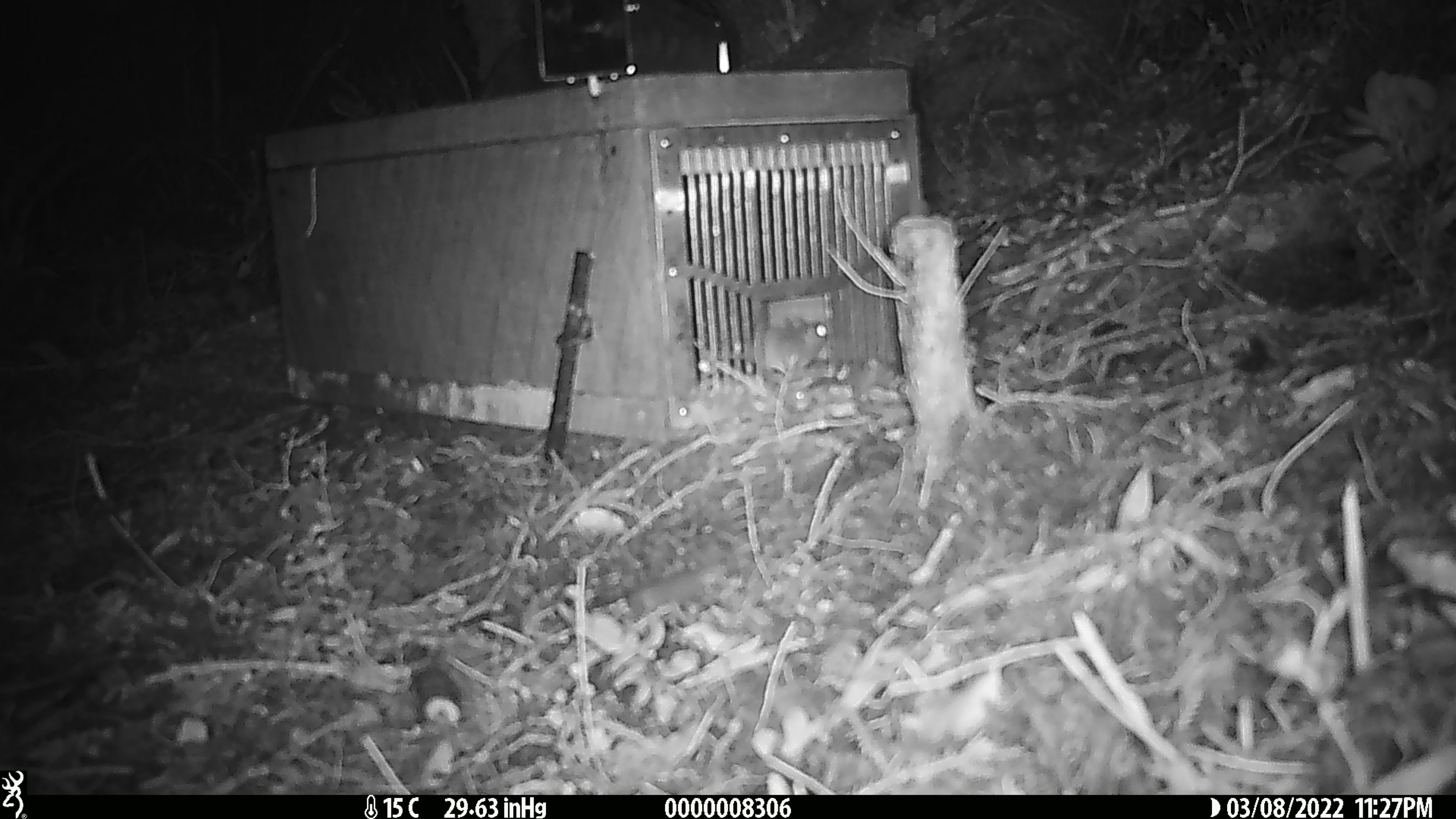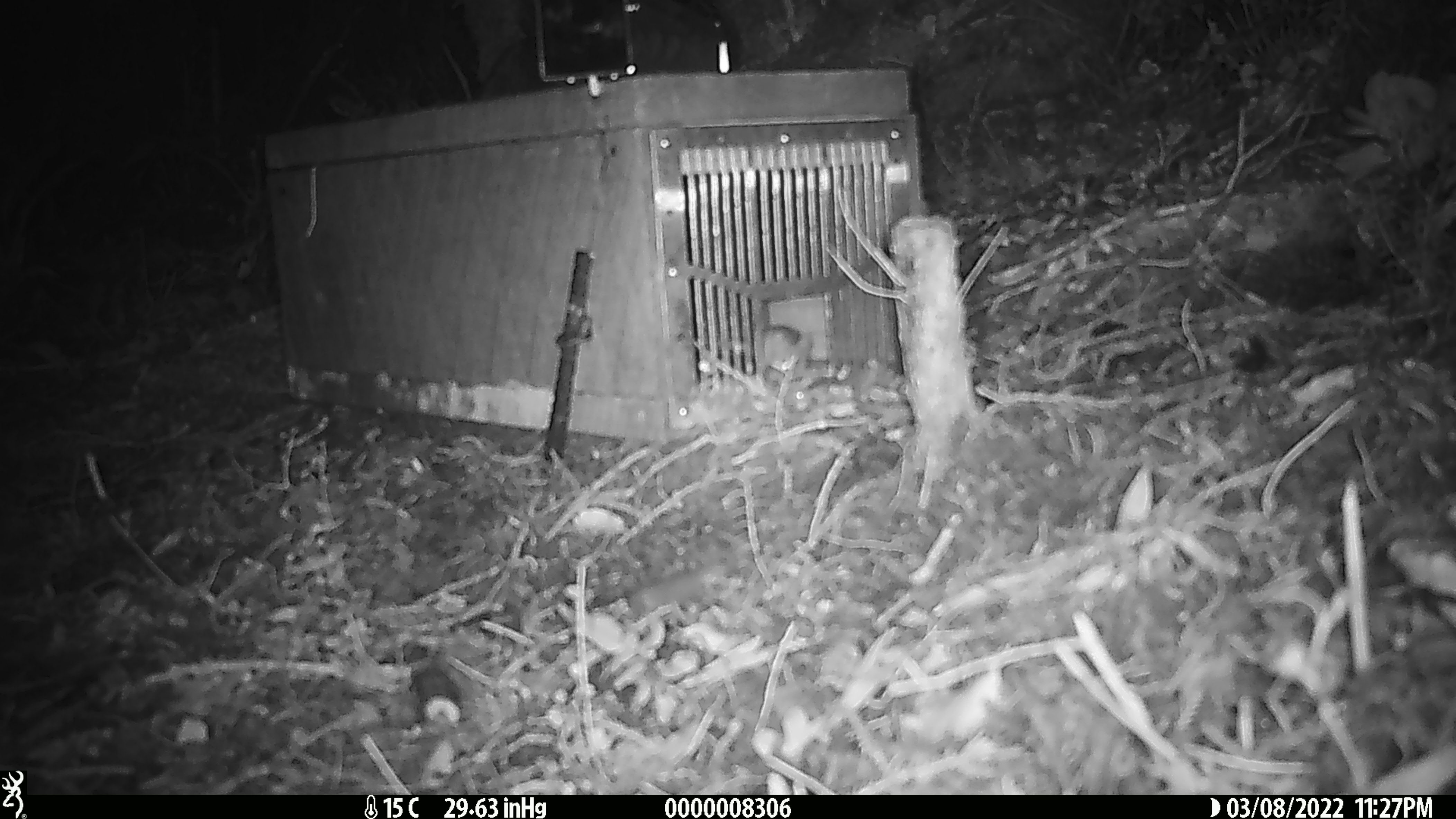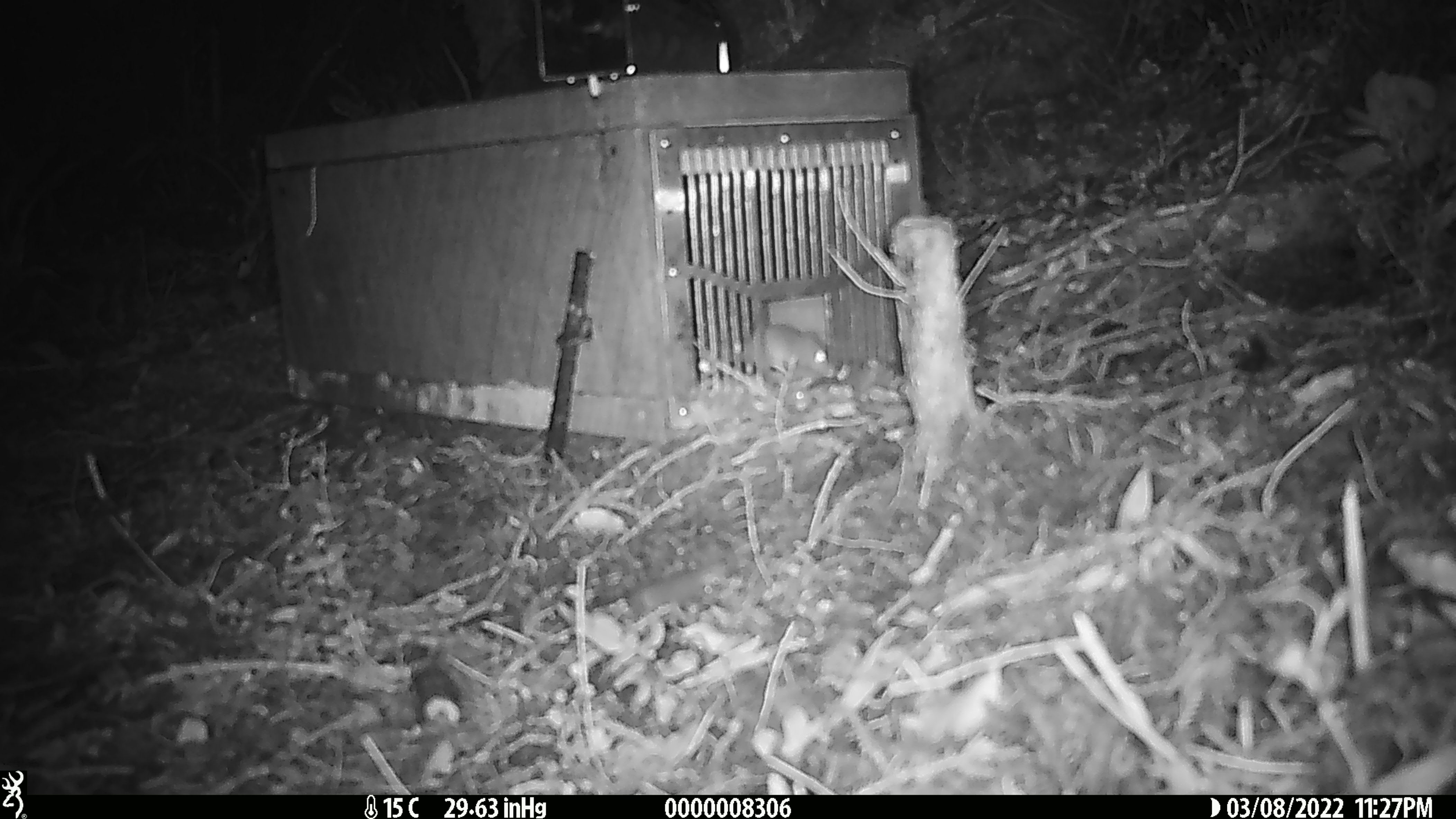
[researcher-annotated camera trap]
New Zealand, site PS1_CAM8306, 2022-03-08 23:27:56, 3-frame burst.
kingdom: Animalia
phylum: Chordata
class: Mammalia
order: Rodentia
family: Muridae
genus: Mus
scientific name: Mus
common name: mouse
Mouse (Mus).